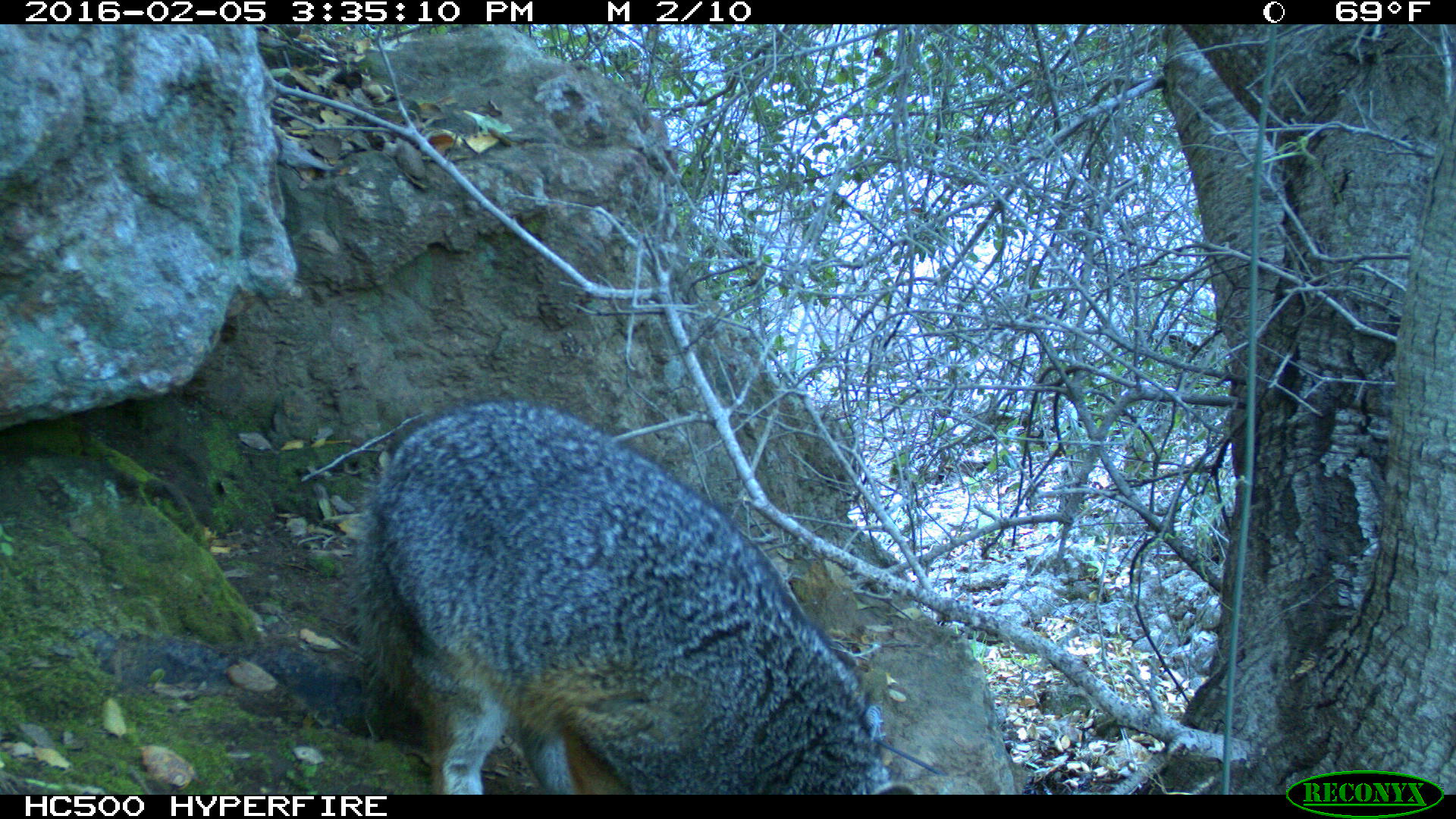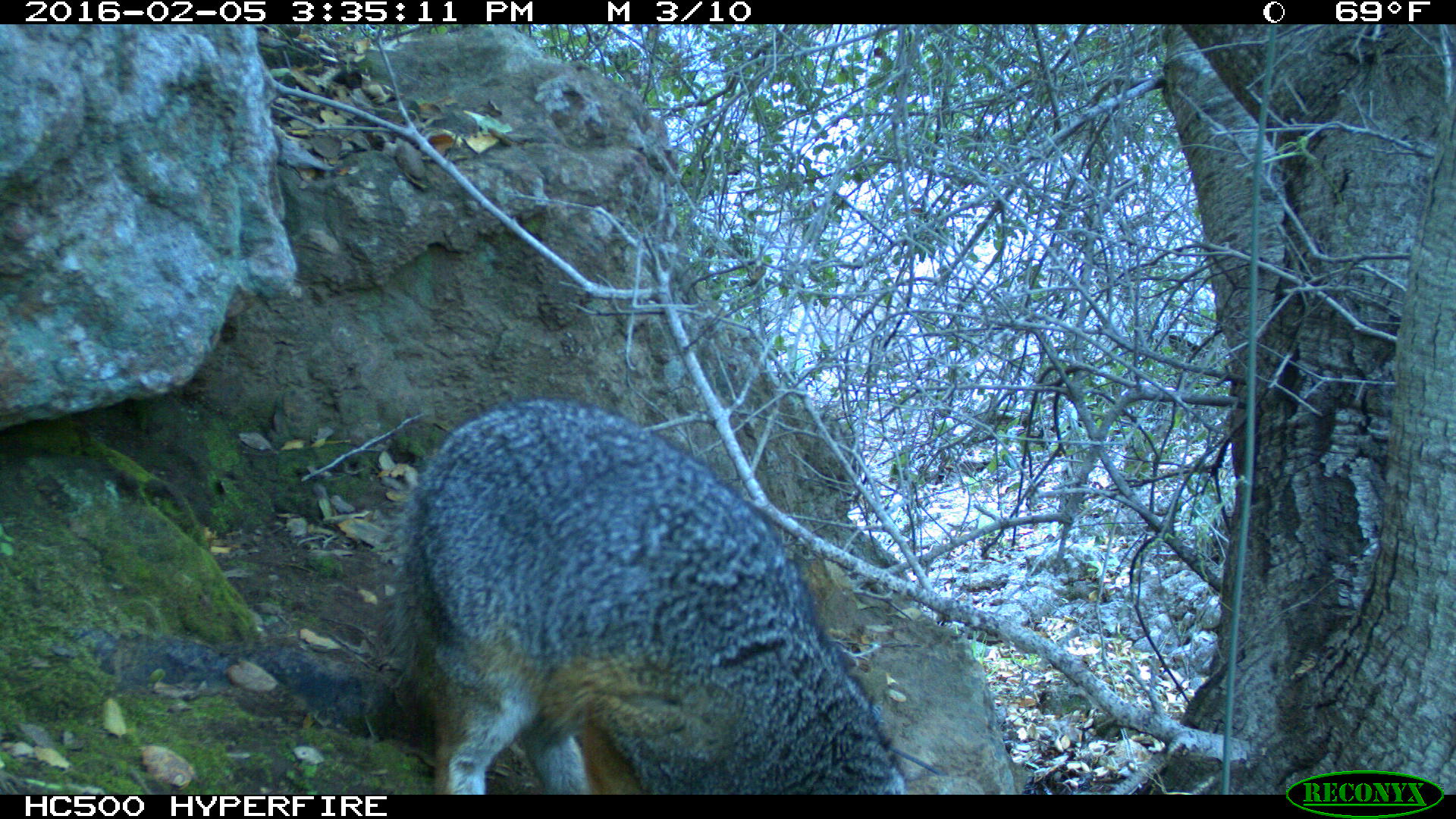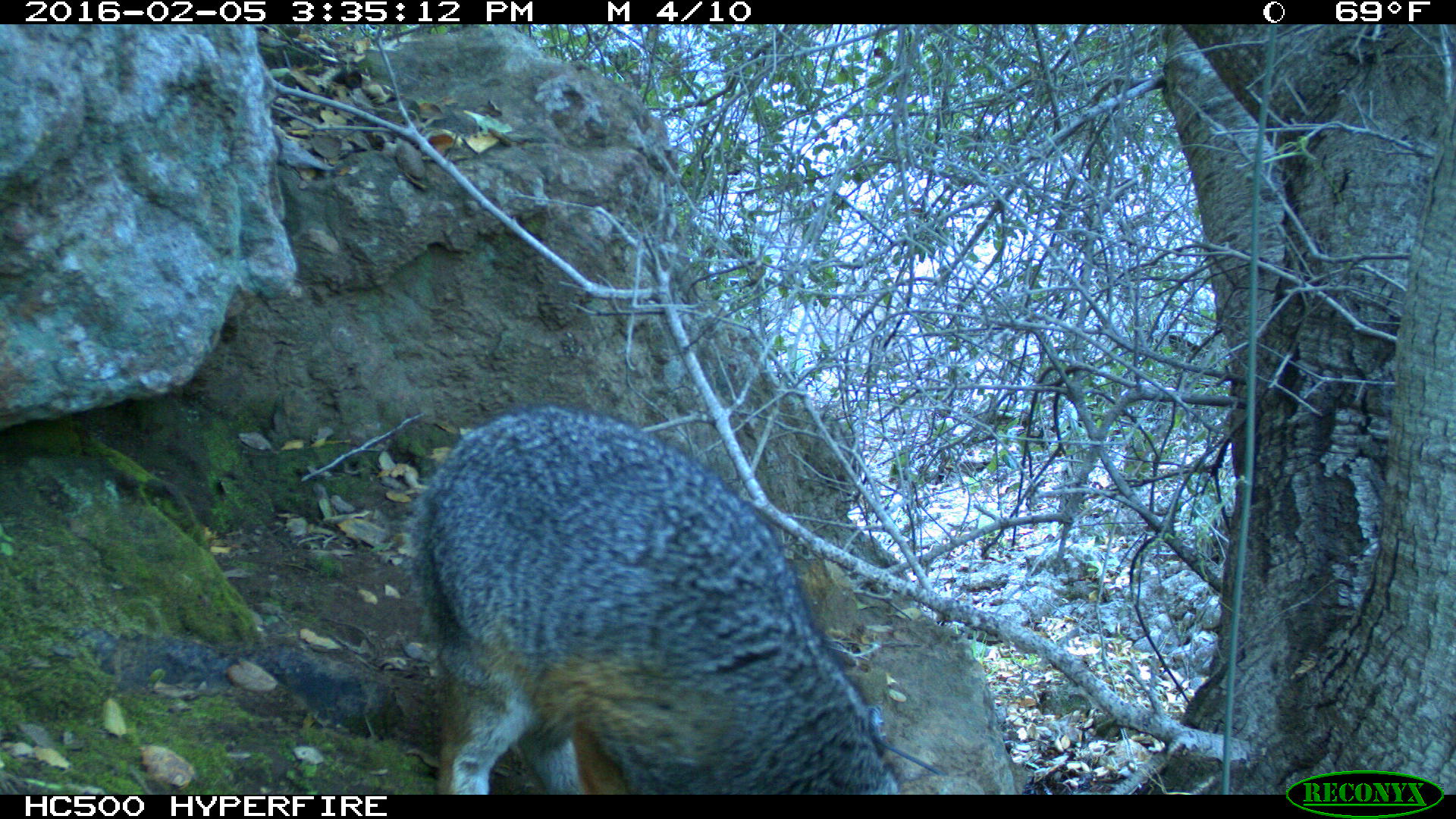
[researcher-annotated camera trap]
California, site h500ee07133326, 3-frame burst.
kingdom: Animalia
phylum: Chordata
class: Mammalia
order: Carnivora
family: Canidae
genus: Urocyon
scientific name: Urocyon littoralis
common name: island fox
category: fox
Fox (island fox) (Urocyon littoralis).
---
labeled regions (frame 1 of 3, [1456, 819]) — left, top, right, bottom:
fox: 341, 397, 921, 795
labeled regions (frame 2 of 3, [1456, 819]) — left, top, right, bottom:
fox: 384, 397, 906, 794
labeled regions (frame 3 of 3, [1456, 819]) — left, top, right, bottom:
fox: 406, 404, 907, 795